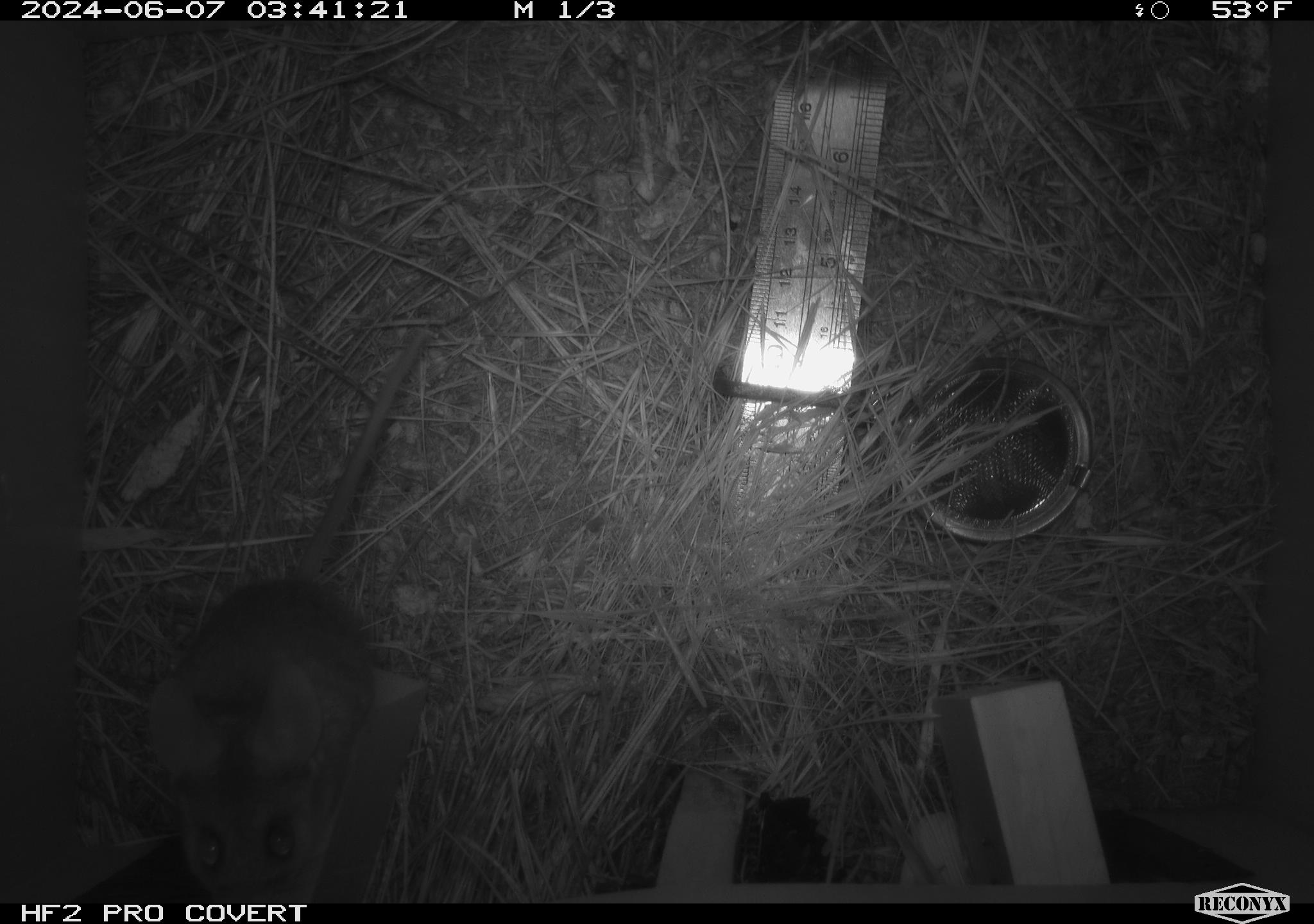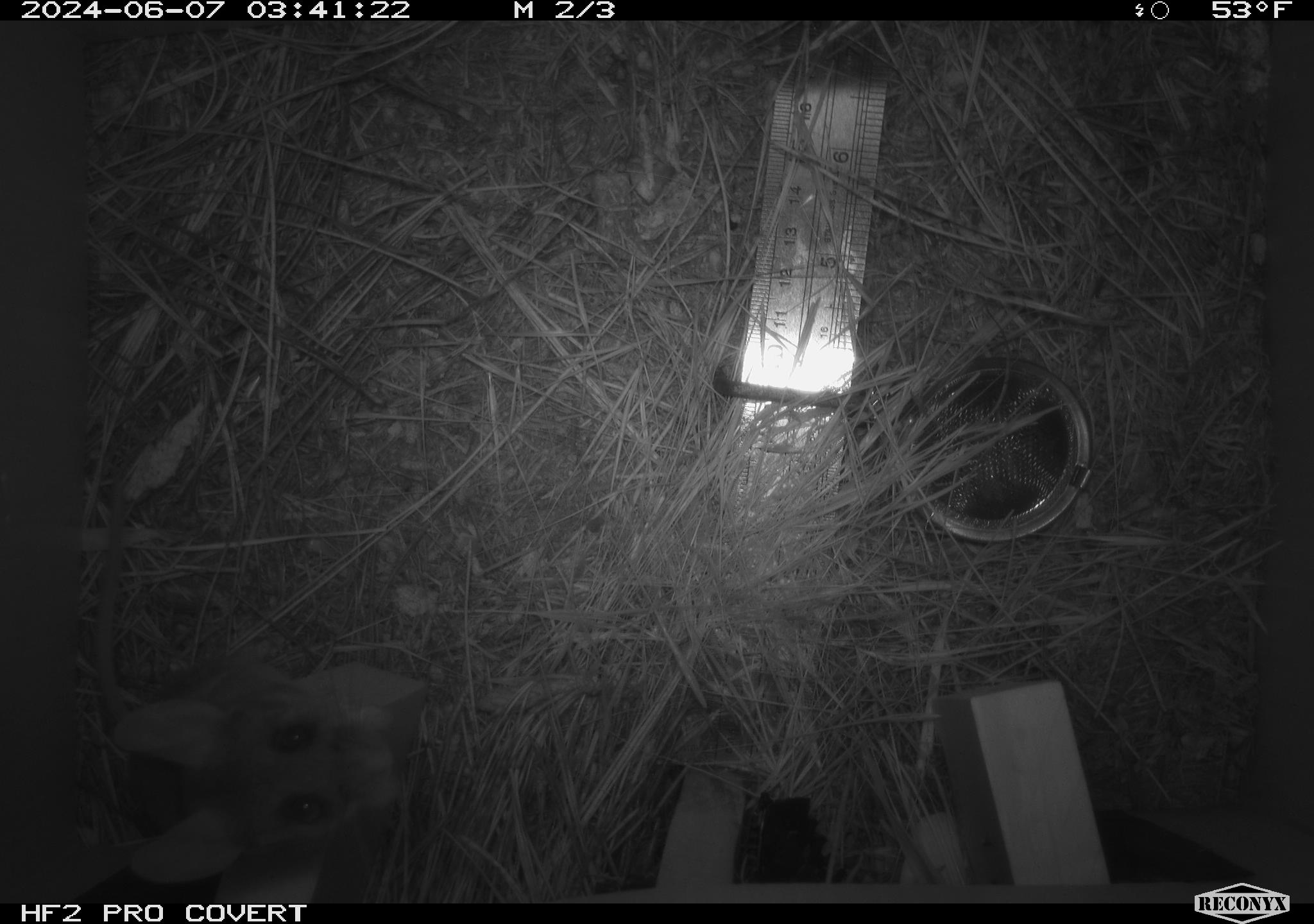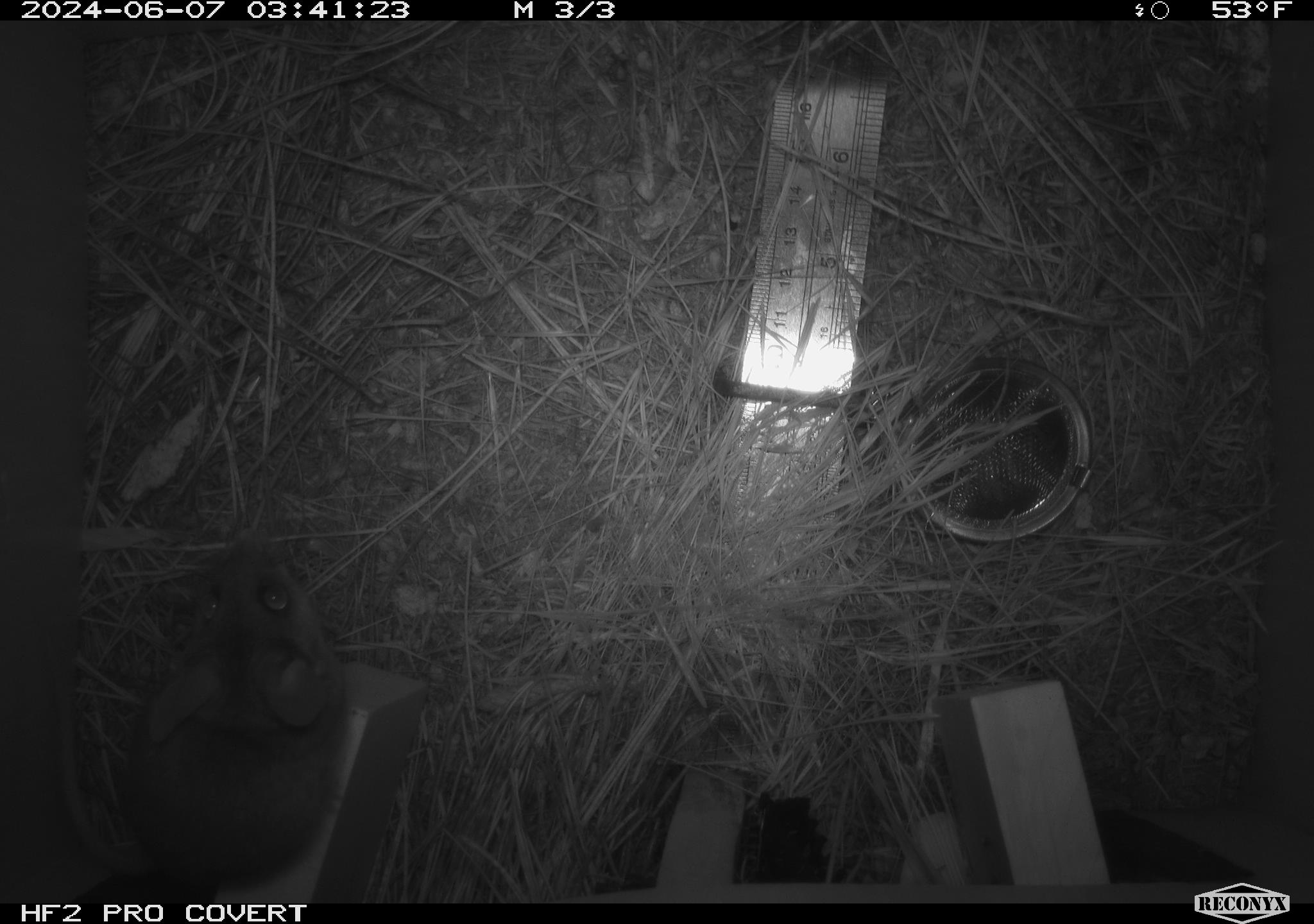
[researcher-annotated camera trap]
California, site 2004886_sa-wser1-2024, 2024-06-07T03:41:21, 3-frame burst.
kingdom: Animalia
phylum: Chordata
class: Mammalia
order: Rodentia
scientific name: Rodentia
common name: mouse species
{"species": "mouse species (Rodentia)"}